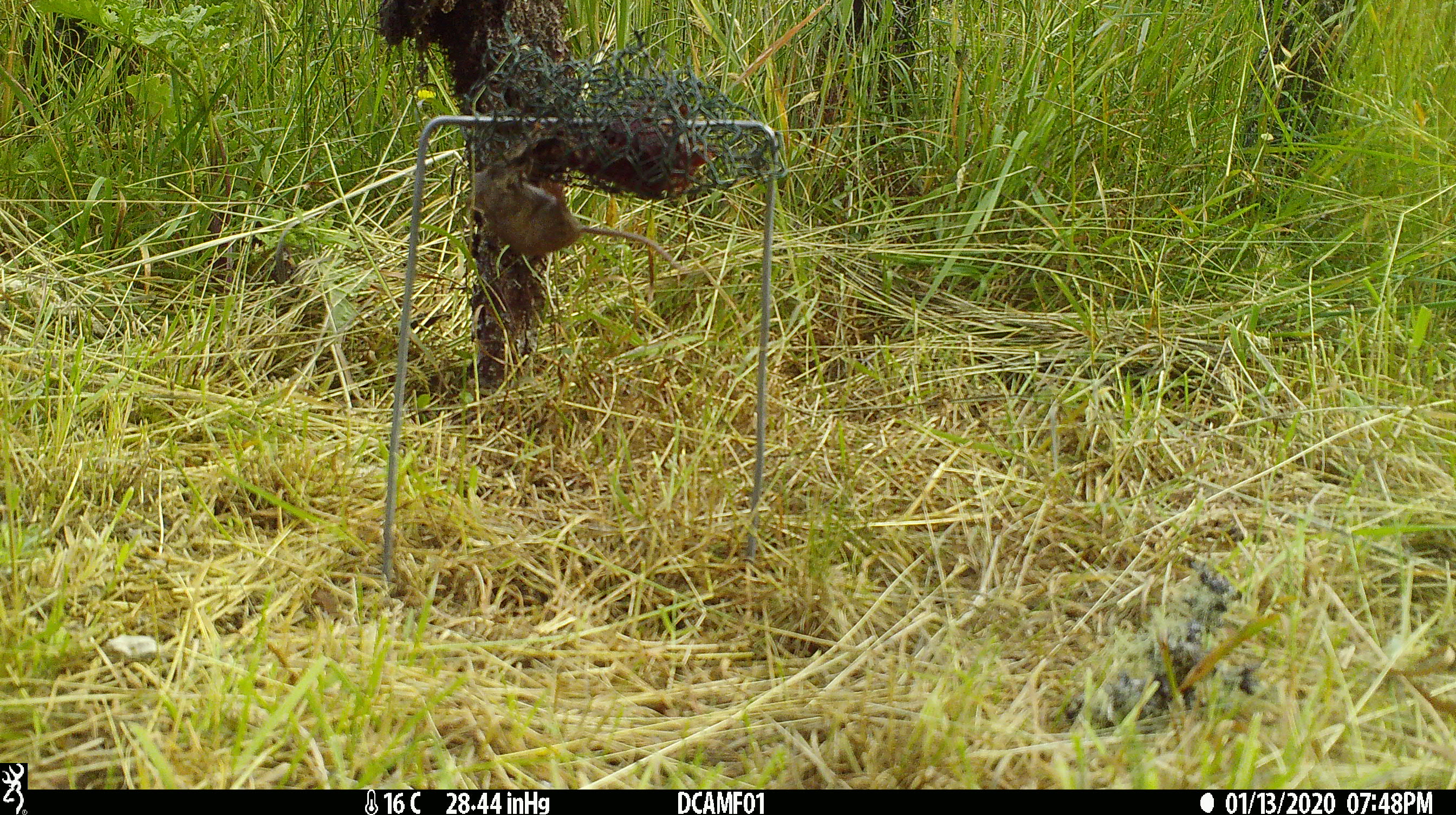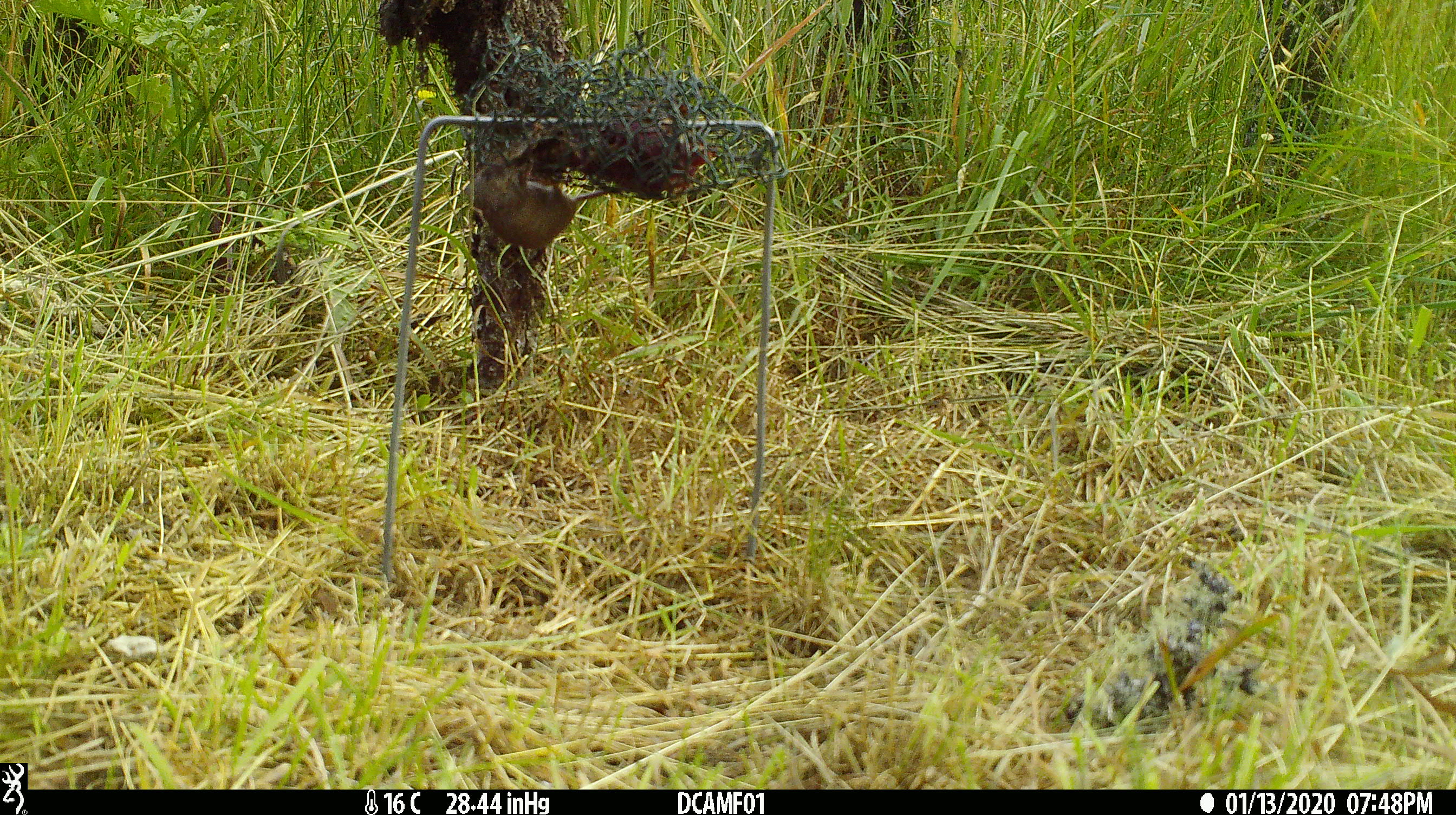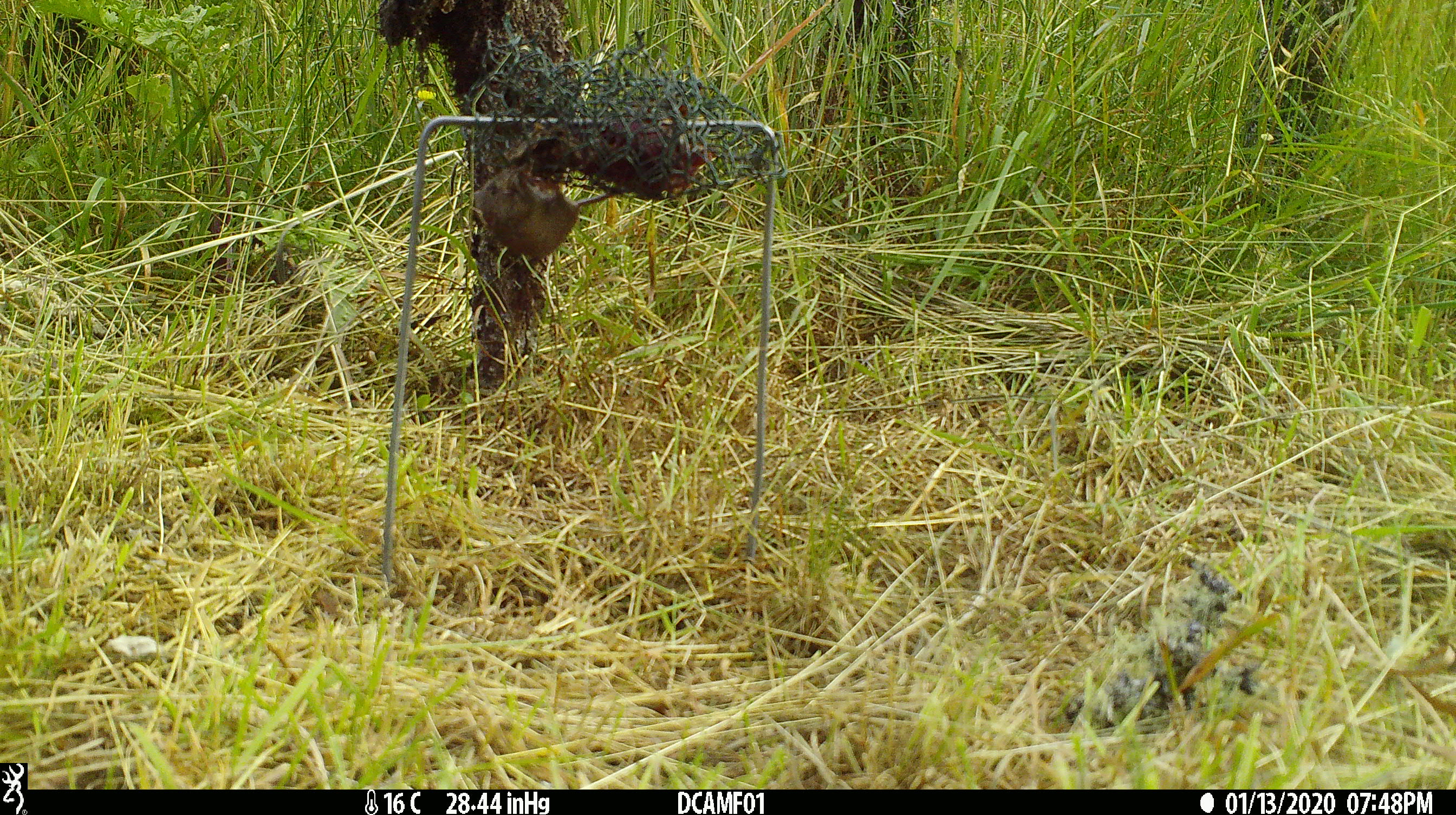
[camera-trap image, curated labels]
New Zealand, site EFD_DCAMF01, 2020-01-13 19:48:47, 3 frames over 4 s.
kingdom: Animalia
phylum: Chordata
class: Mammalia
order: Rodentia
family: Muridae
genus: Mus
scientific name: Mus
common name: mouse